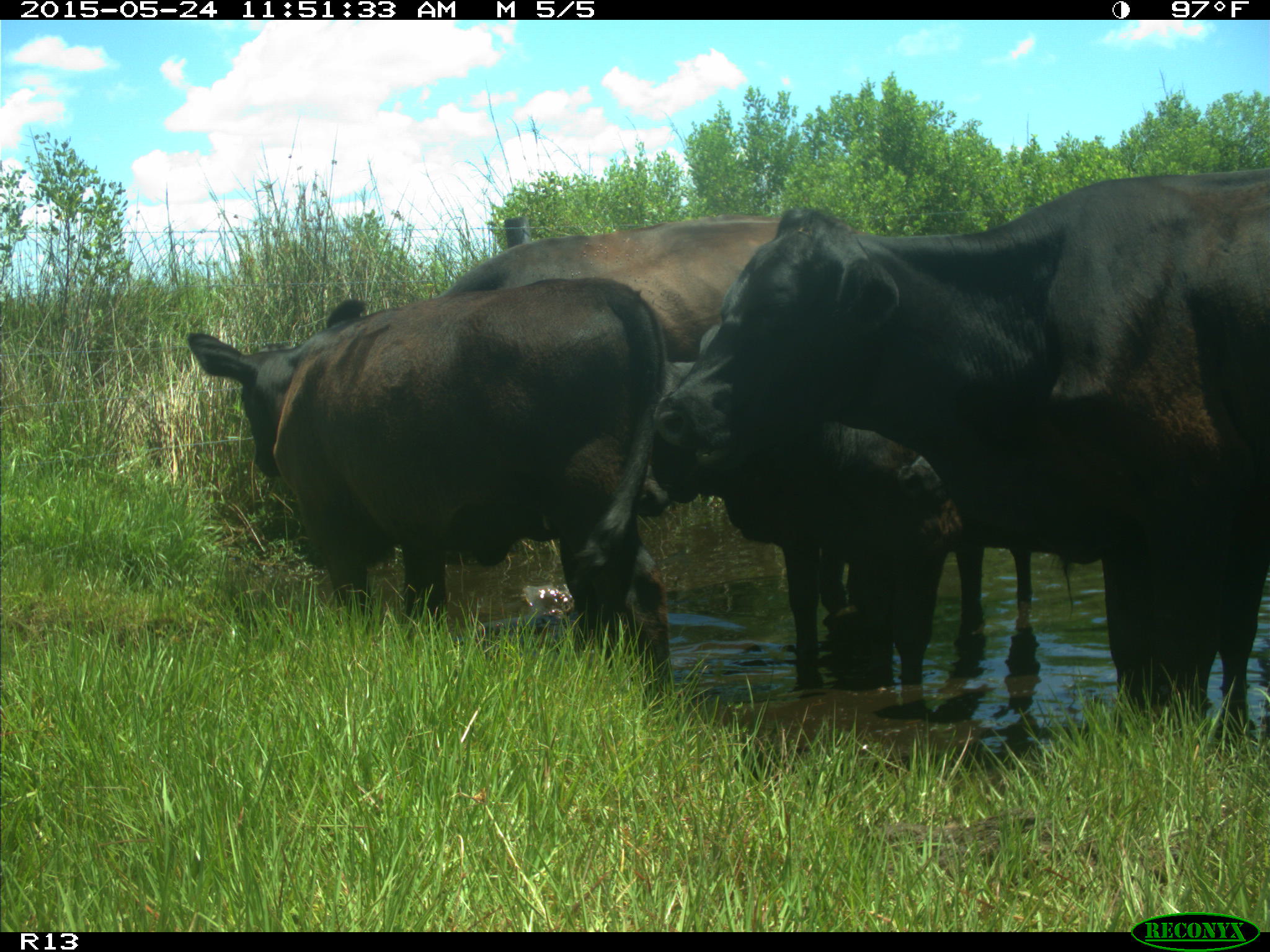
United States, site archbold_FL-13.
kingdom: Animalia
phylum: Chordata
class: Mammalia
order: Artiodactyla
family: Bovidae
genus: Bos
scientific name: Bos taurus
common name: domestic cow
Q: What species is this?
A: Bos taurus (domestic cow).